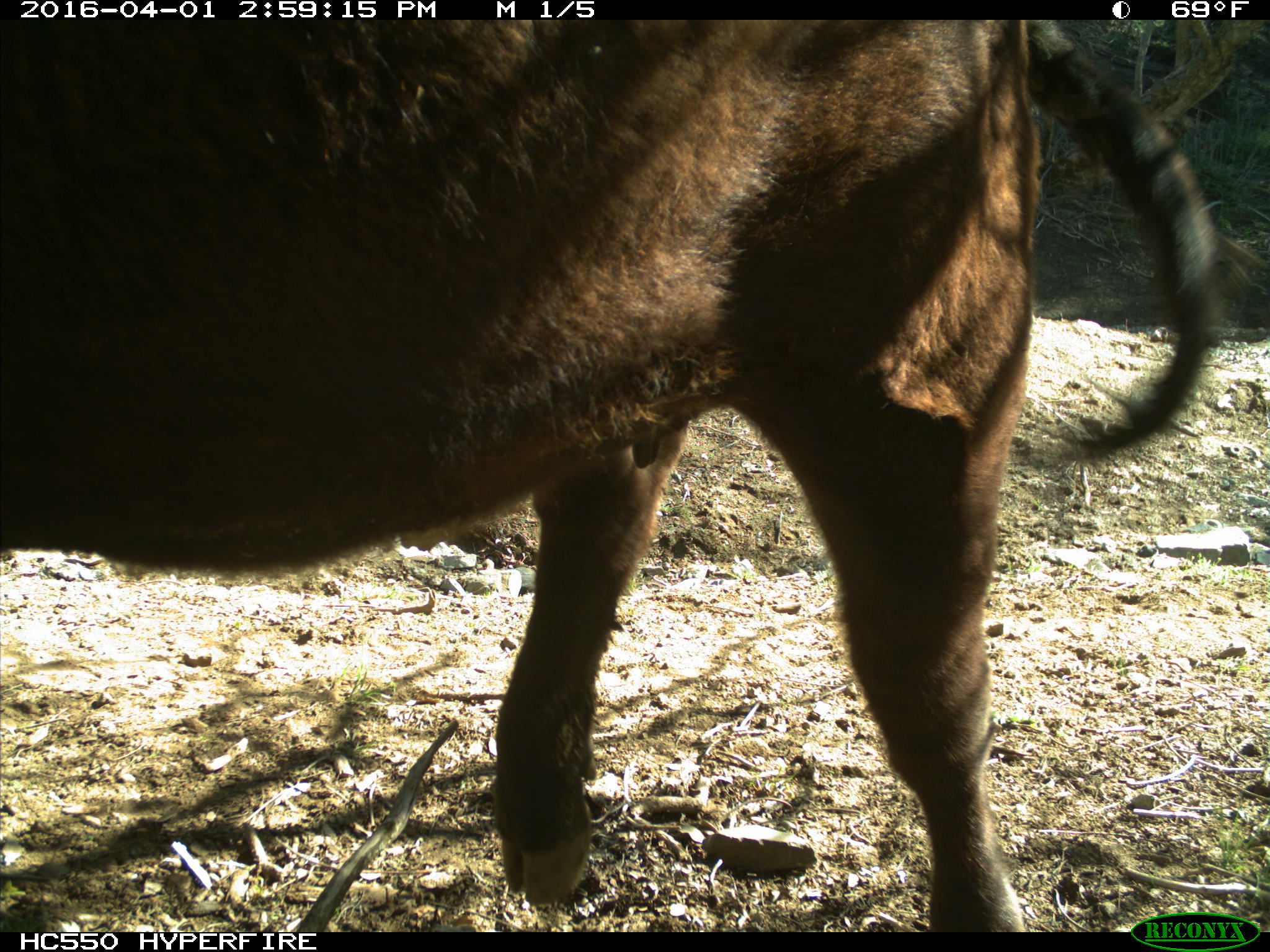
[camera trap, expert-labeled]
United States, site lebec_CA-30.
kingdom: Animalia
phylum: Chordata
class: Mammalia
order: Artiodactyla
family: Bovidae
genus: Bos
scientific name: Bos taurus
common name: domestic cow